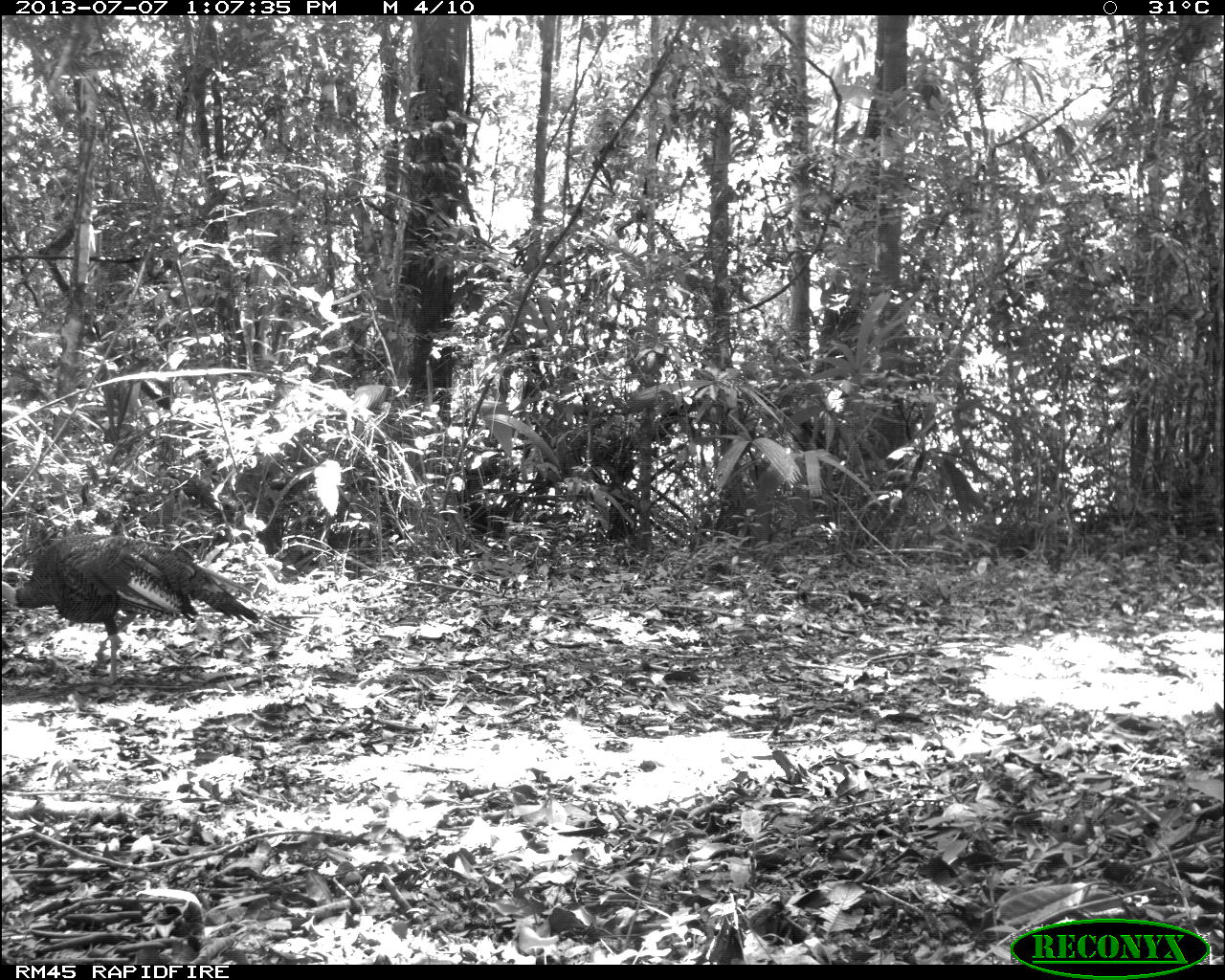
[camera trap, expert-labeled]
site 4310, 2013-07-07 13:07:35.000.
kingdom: Animalia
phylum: Chordata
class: Aves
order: Galliformes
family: Phasianidae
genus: Meleagris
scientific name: Meleagris ocellata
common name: ocellated turkey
Meleagris ocellata (ocellated turkey), count 1.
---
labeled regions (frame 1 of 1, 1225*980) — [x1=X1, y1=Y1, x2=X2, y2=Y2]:
meleagris ocellata: [x1=0, y1=532, x2=260, y2=683]